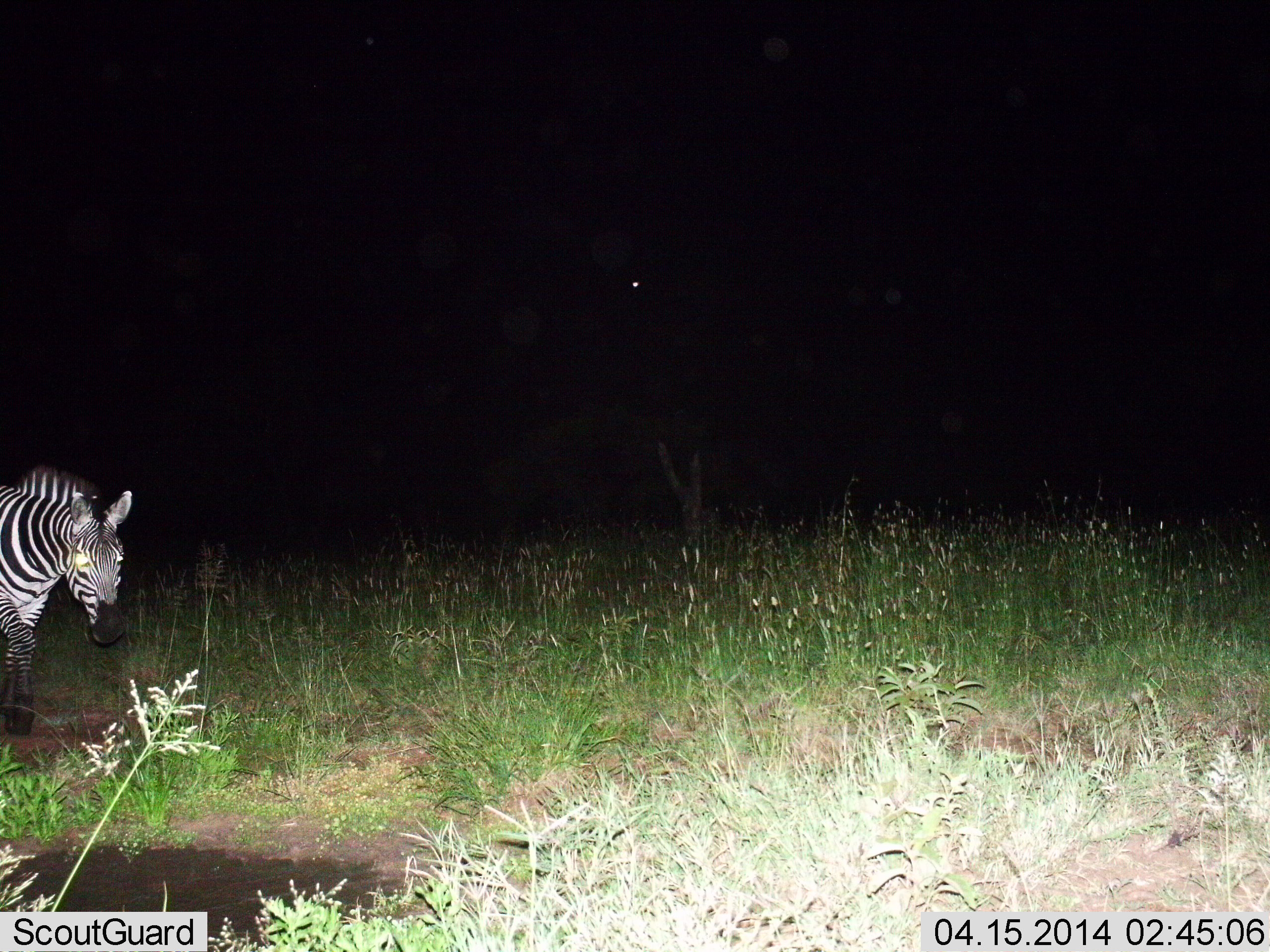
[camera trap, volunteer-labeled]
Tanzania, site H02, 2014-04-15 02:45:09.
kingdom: Animalia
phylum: Chordata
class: Mammalia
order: Perissodactyla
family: Equidae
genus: Equus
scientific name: Equus quagga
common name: plains zebra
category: zebra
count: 1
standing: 40%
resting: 10%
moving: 50%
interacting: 0%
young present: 0%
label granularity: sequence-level